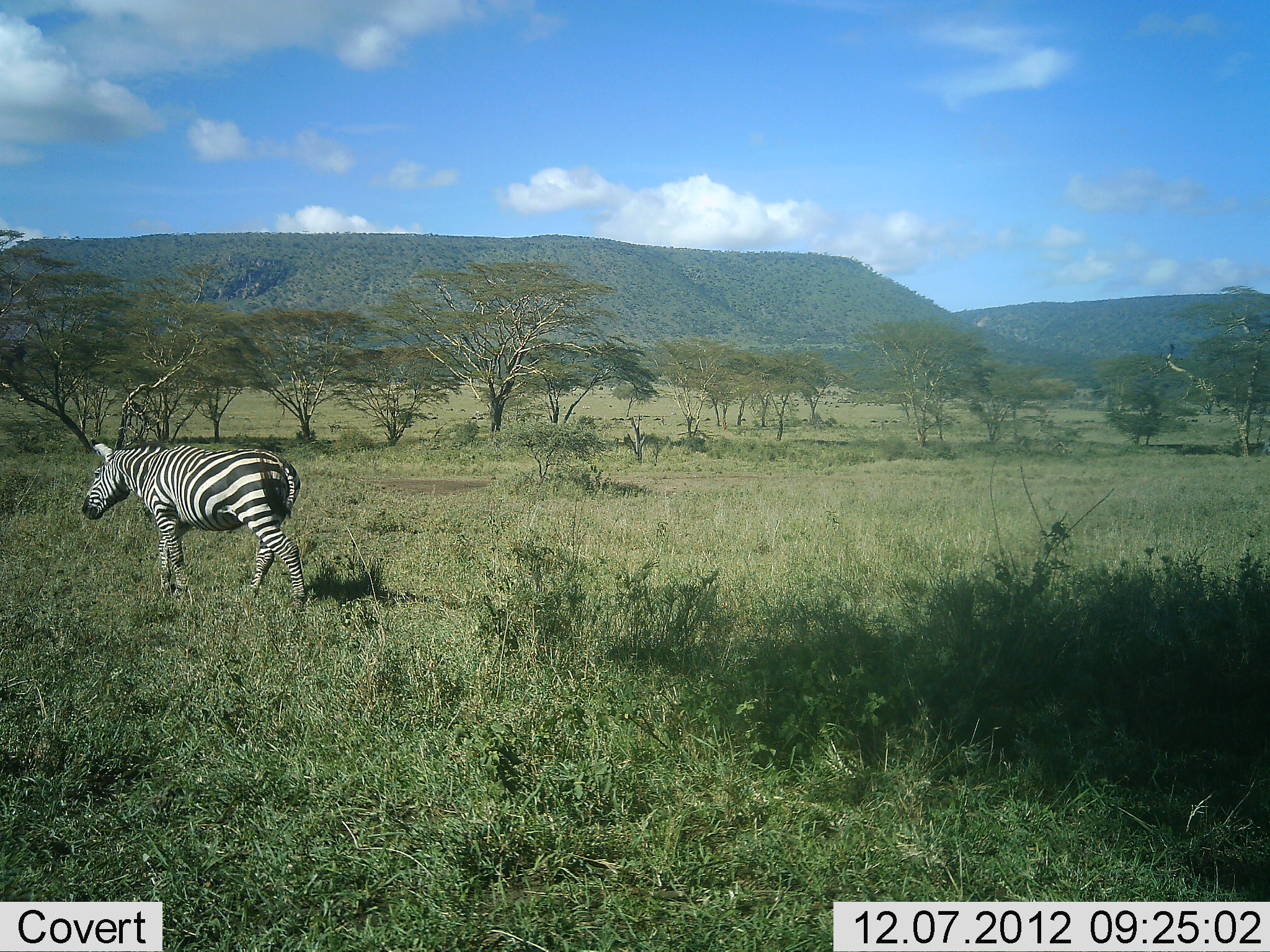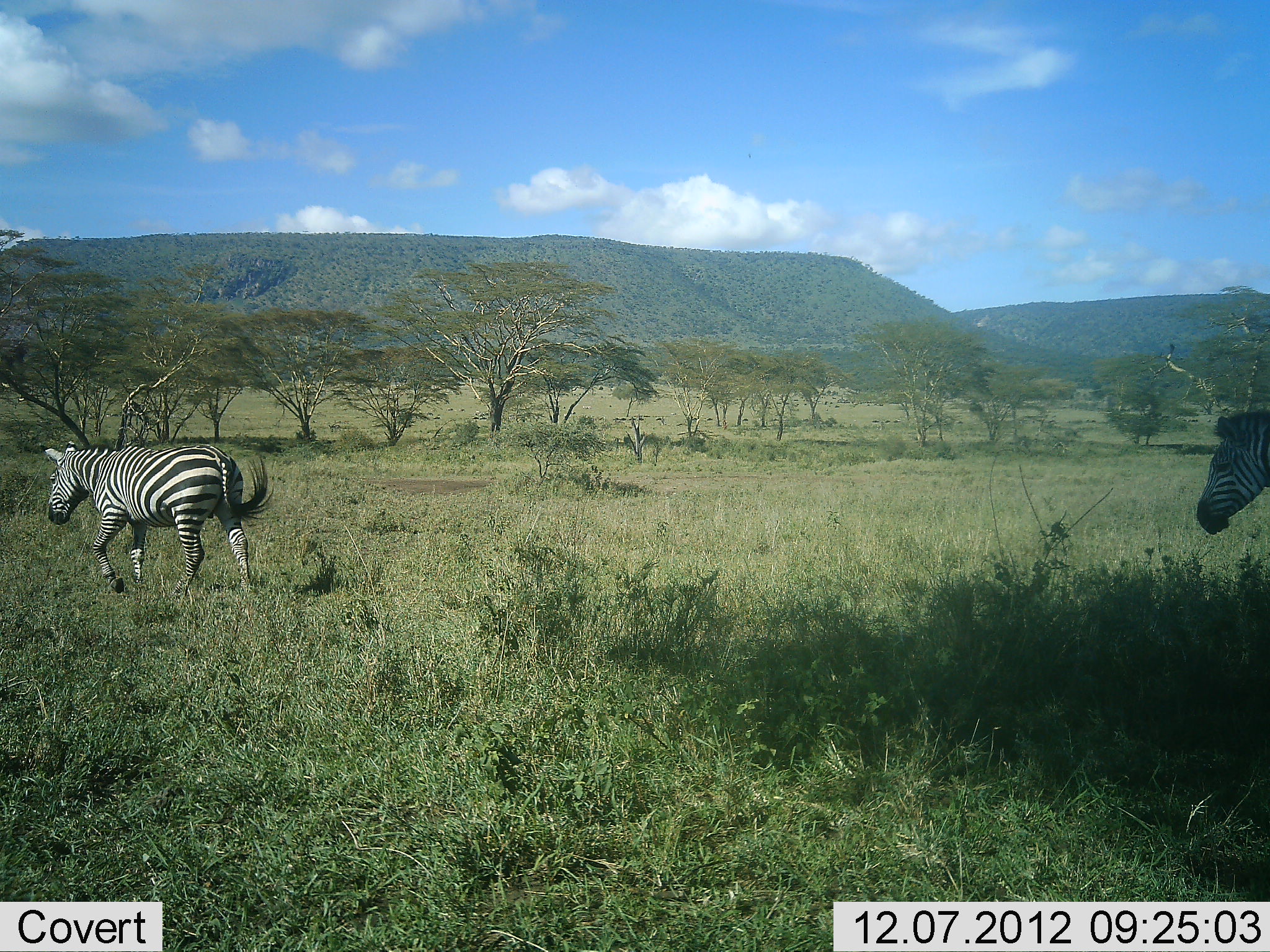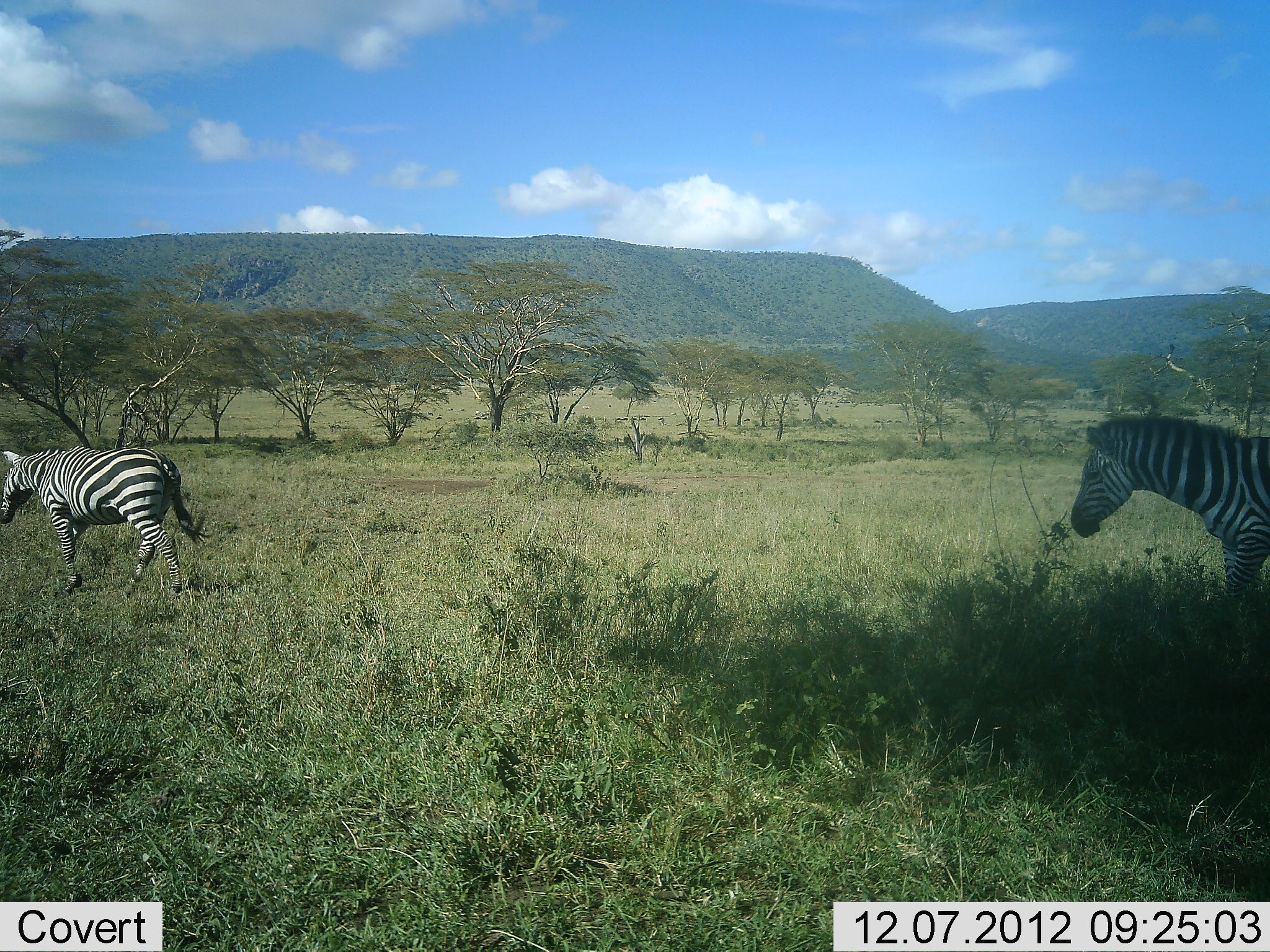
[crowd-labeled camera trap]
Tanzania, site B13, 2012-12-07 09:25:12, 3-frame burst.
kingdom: Animalia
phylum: Chordata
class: Mammalia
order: Perissodactyla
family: Equidae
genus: Equus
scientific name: Equus quagga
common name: plains zebra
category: zebra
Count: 2.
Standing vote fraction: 0%.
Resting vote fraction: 0%.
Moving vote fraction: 100%.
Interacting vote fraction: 10%.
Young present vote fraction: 0%.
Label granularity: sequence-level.